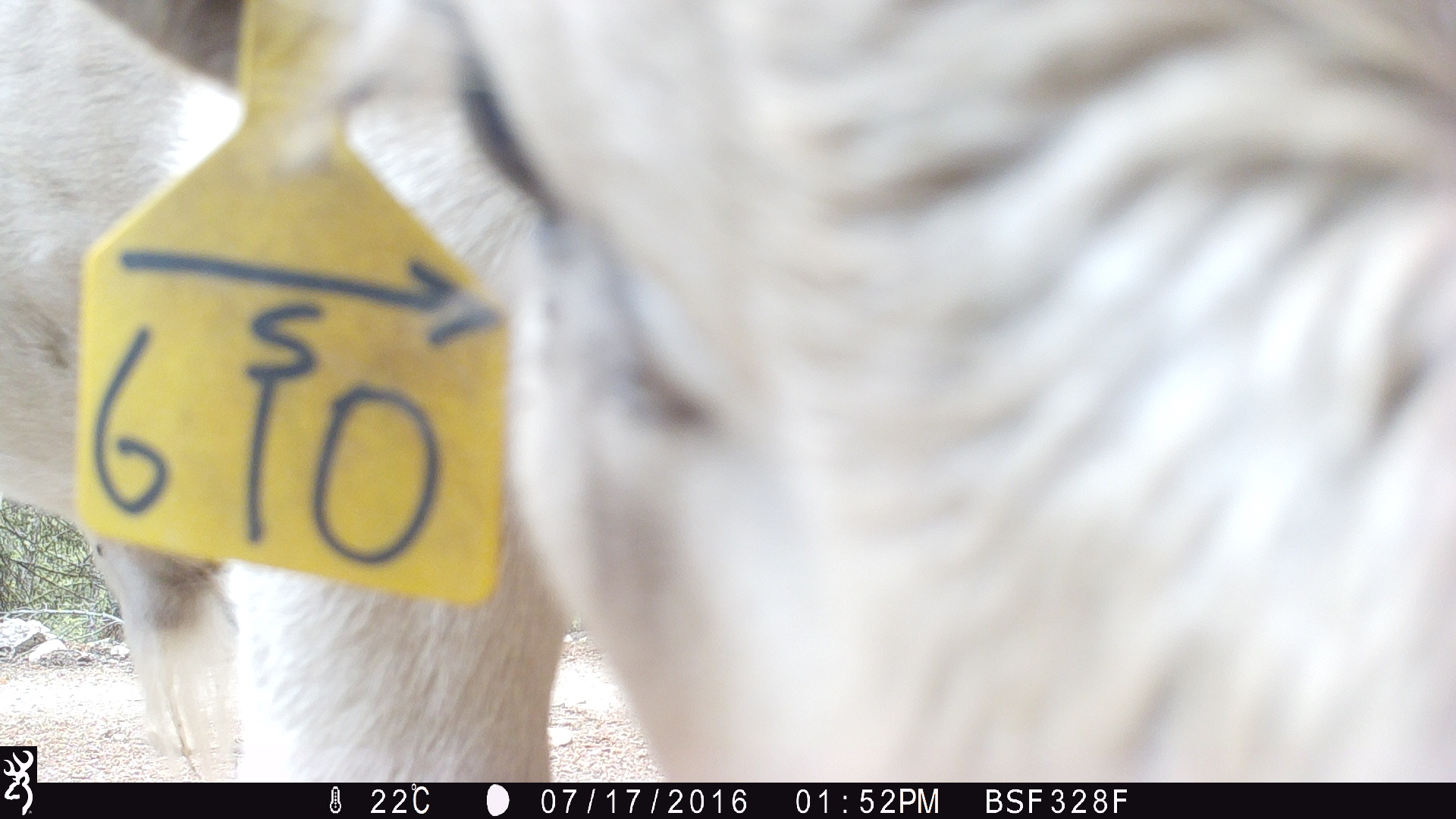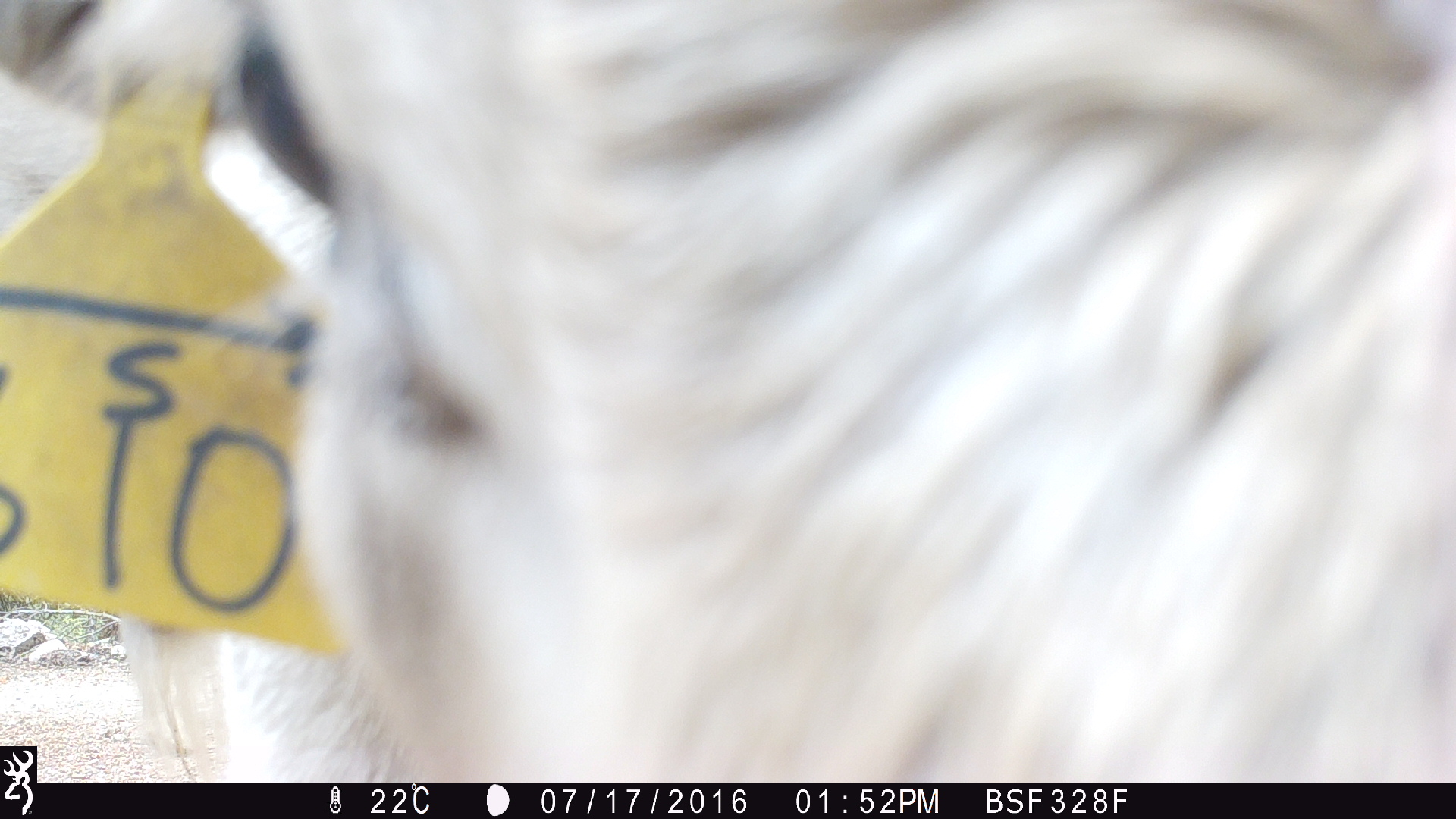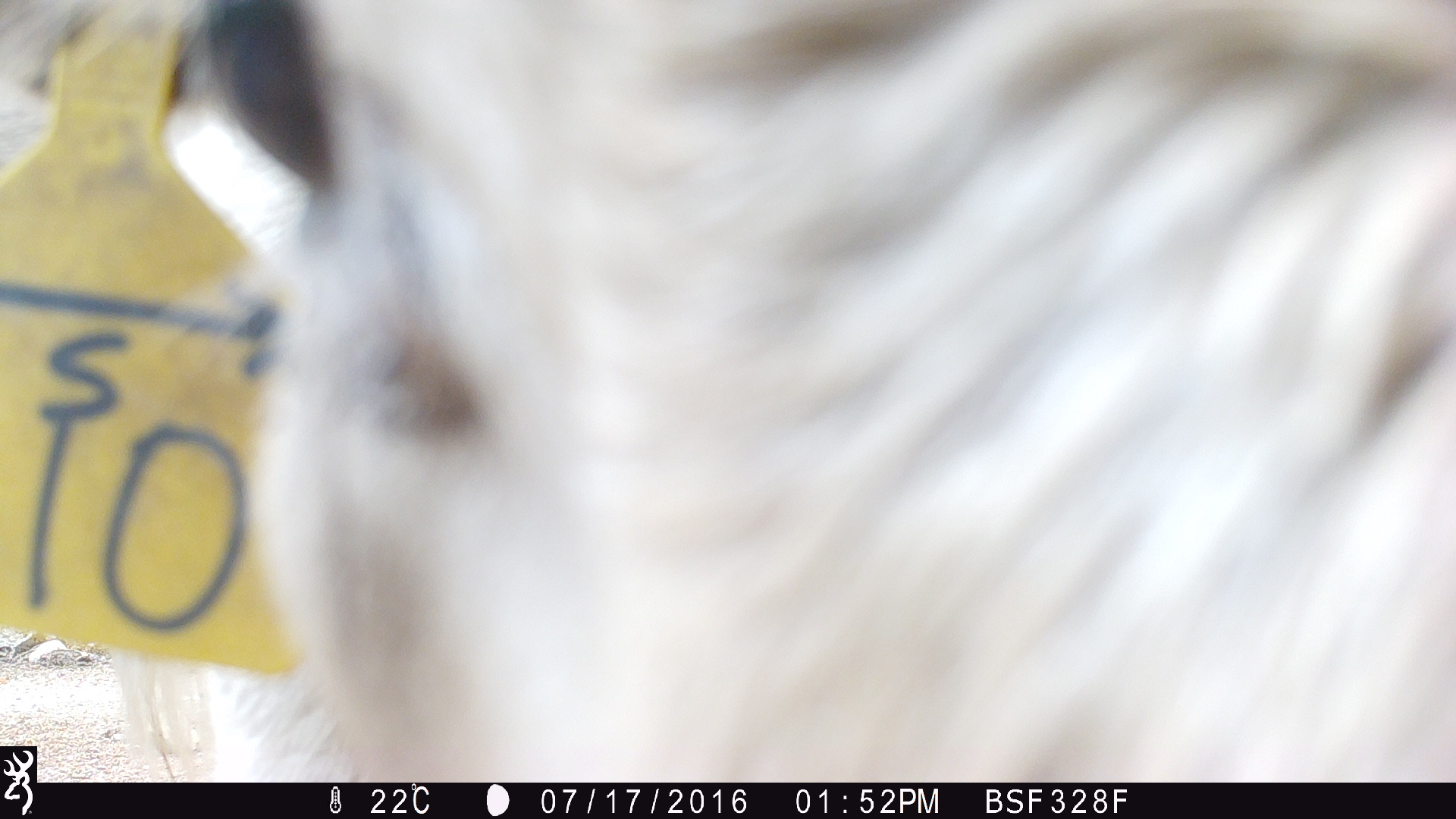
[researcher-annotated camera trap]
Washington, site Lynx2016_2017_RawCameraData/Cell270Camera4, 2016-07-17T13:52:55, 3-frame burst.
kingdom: Animalia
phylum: Chordata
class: Mammalia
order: Artiodactyla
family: Bovidae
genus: Bos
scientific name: Bos taurus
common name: domestic cattle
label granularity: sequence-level